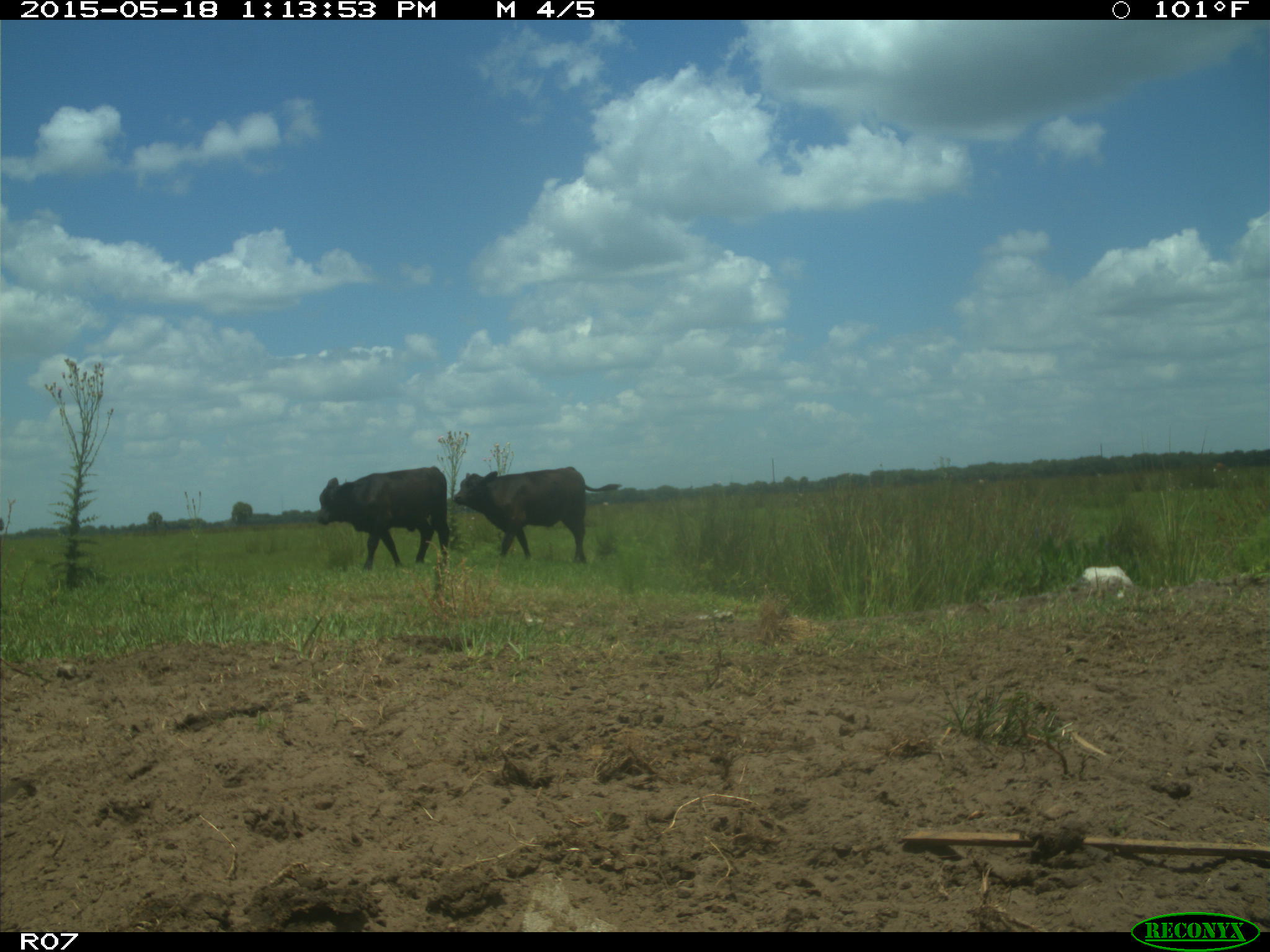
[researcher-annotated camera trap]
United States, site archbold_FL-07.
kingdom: Animalia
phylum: Chordata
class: Mammalia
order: Artiodactyla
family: Bovidae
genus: Bos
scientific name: Bos taurus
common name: domestic cow